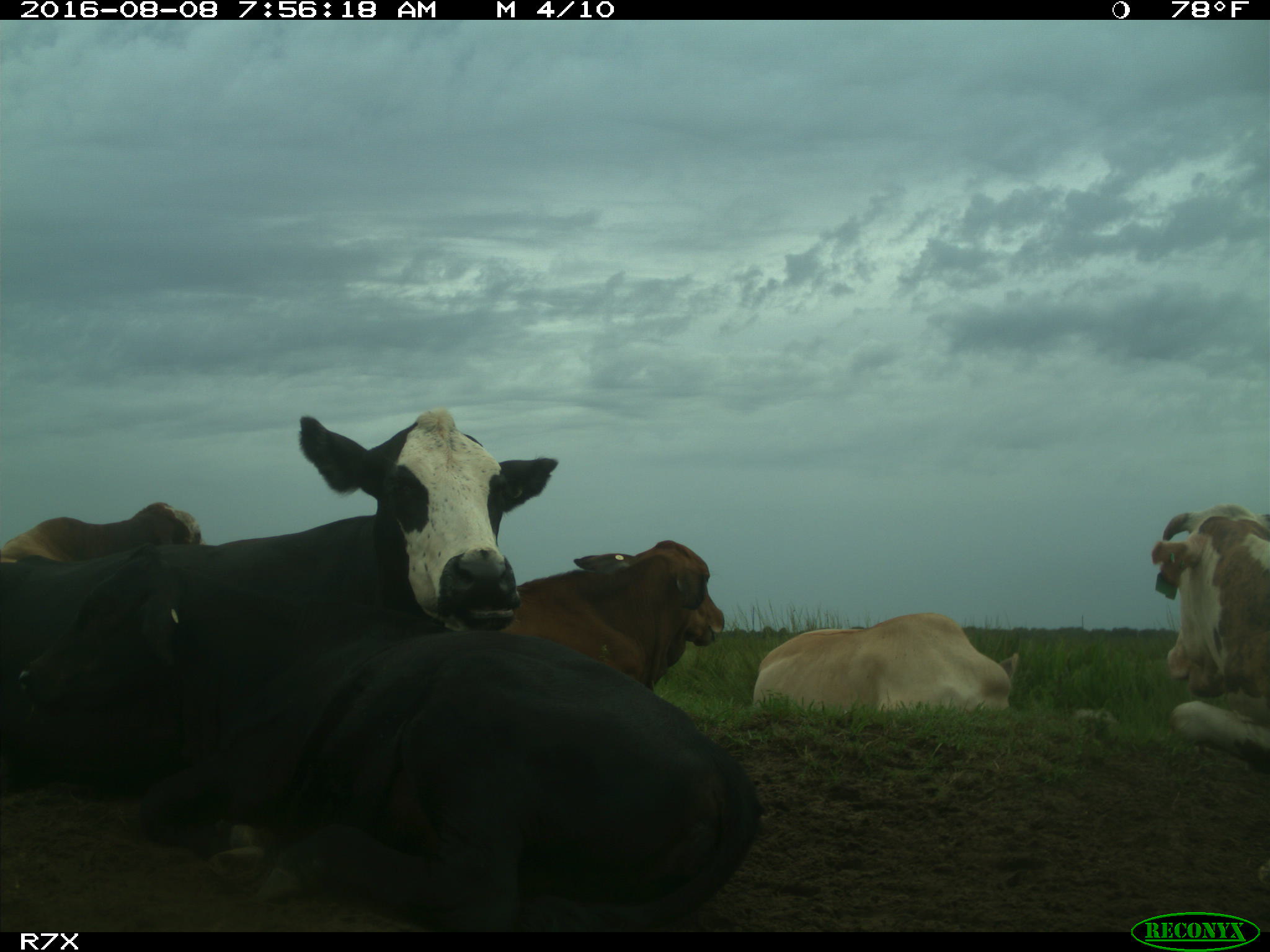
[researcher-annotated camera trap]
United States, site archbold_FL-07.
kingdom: Animalia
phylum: Chordata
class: Mammalia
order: Artiodactyla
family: Bovidae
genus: Bos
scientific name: Bos taurus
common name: domestic cow